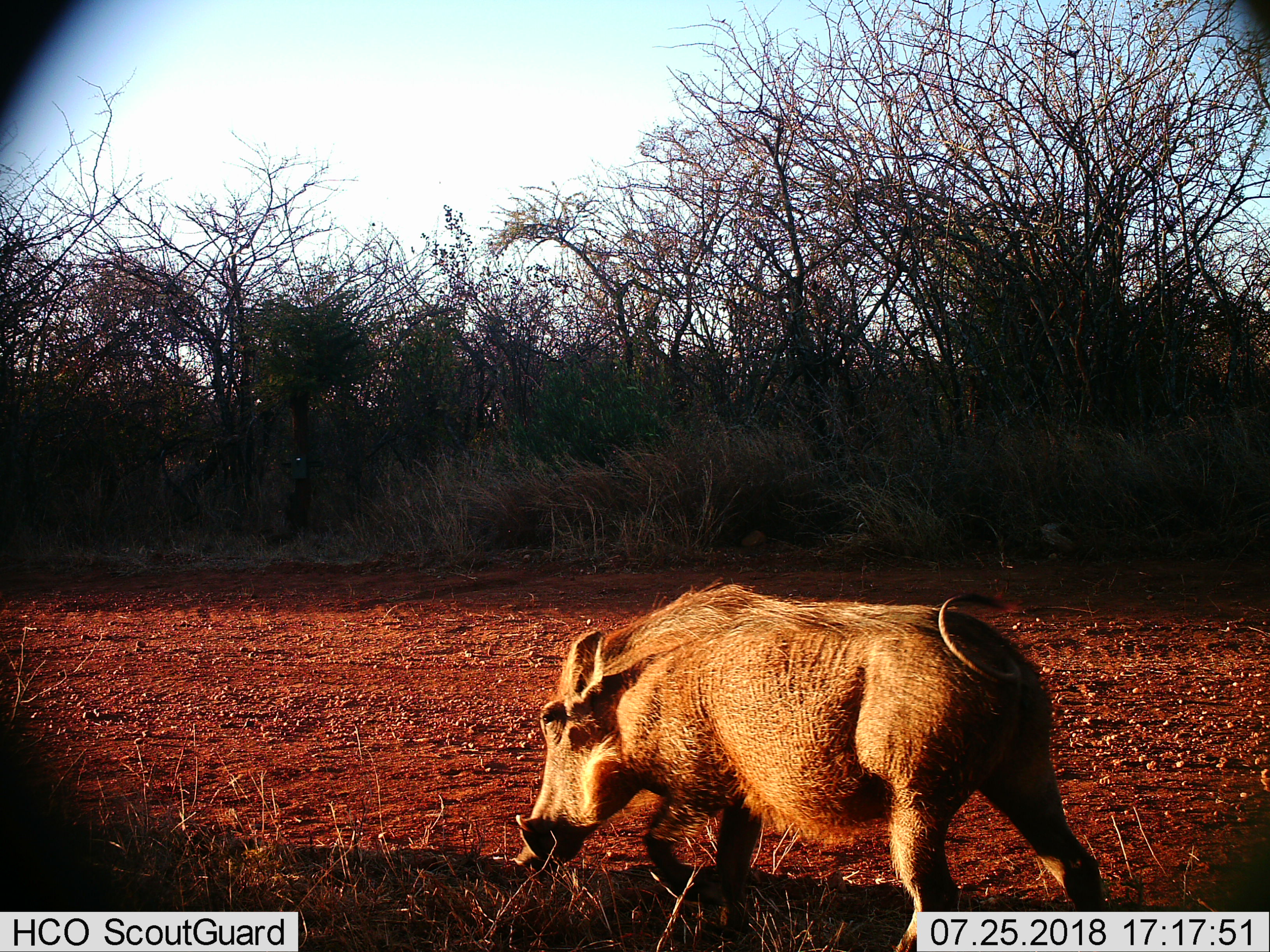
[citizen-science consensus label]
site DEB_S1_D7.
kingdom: Animalia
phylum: Chordata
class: Mammalia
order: Artiodactyla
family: Suidae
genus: Phacochoerus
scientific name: Phacochoerus africanus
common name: warthog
Warthog (Phacochoerus africanus), count 1. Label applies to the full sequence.